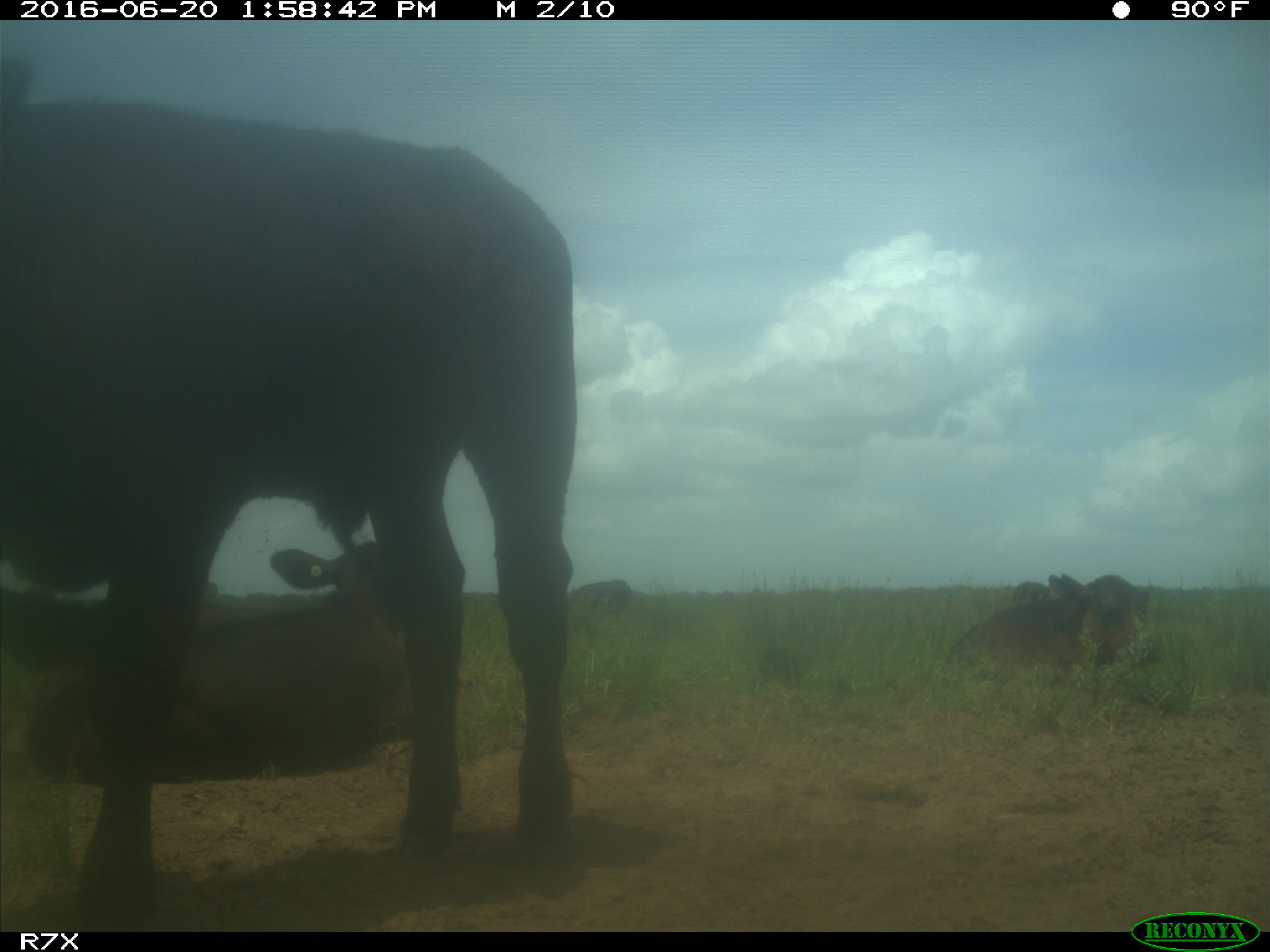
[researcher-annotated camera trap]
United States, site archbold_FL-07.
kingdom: Animalia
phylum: Chordata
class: Mammalia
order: Artiodactyla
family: Bovidae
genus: Bos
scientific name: Bos taurus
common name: domestic cow